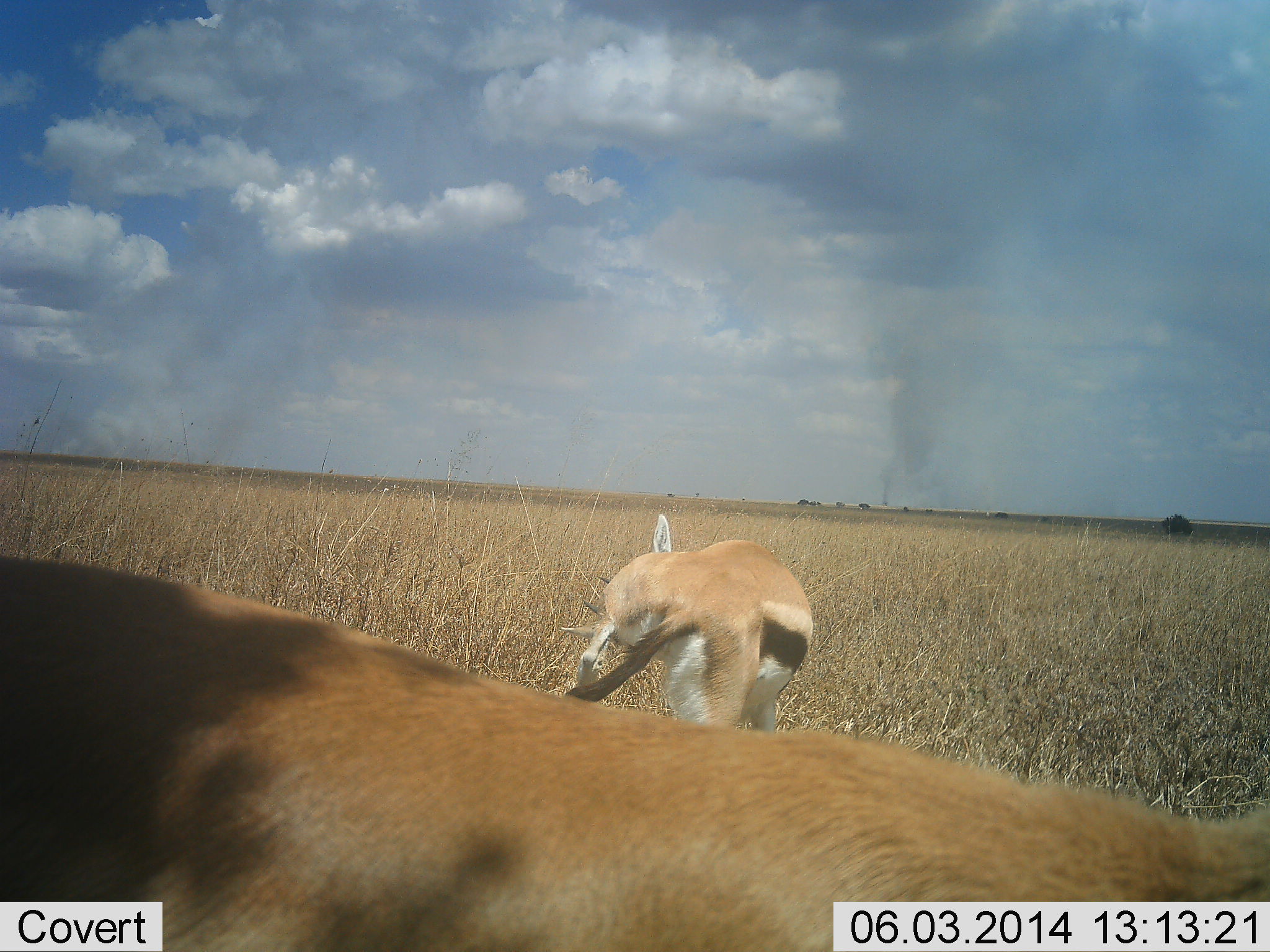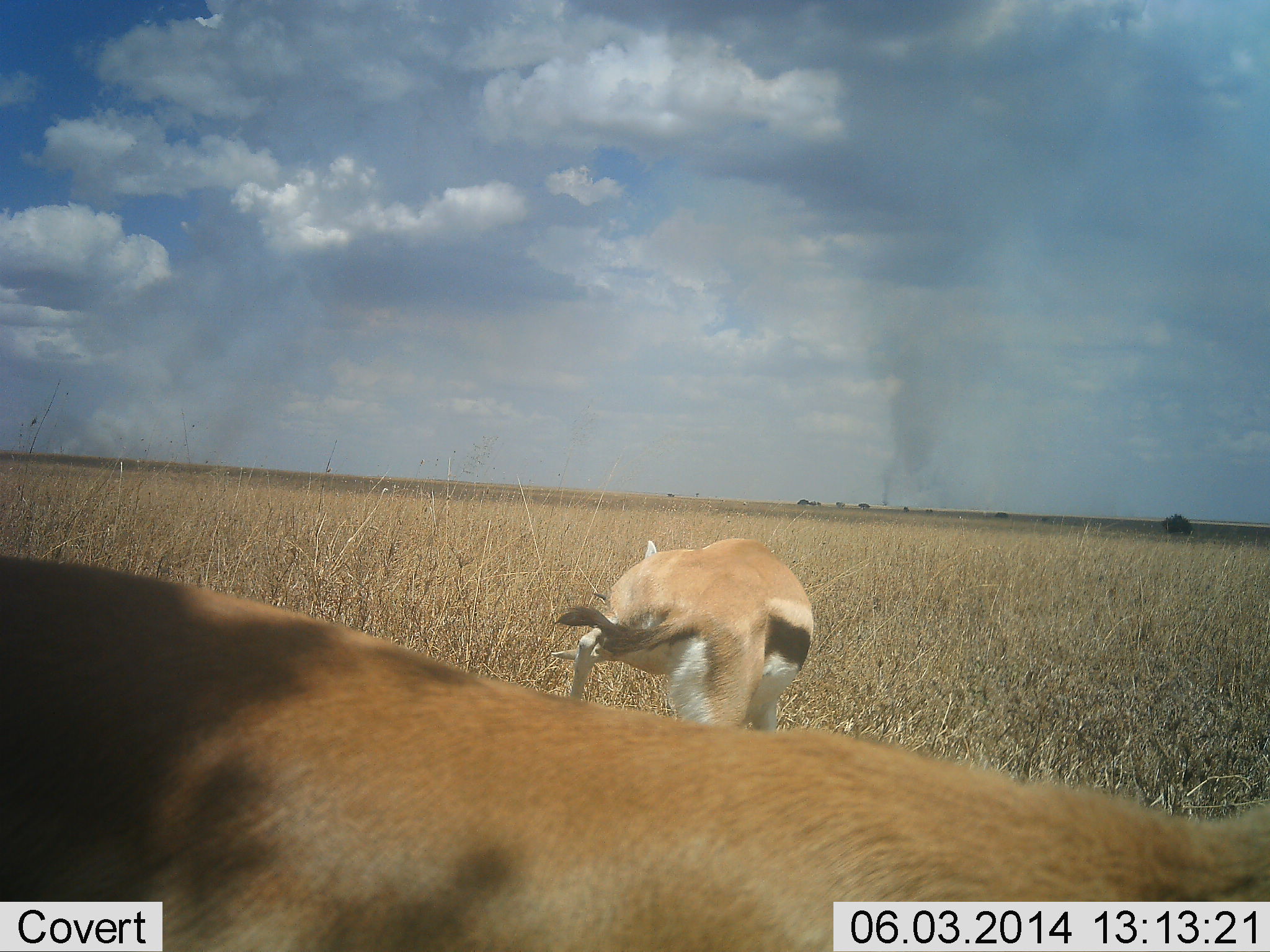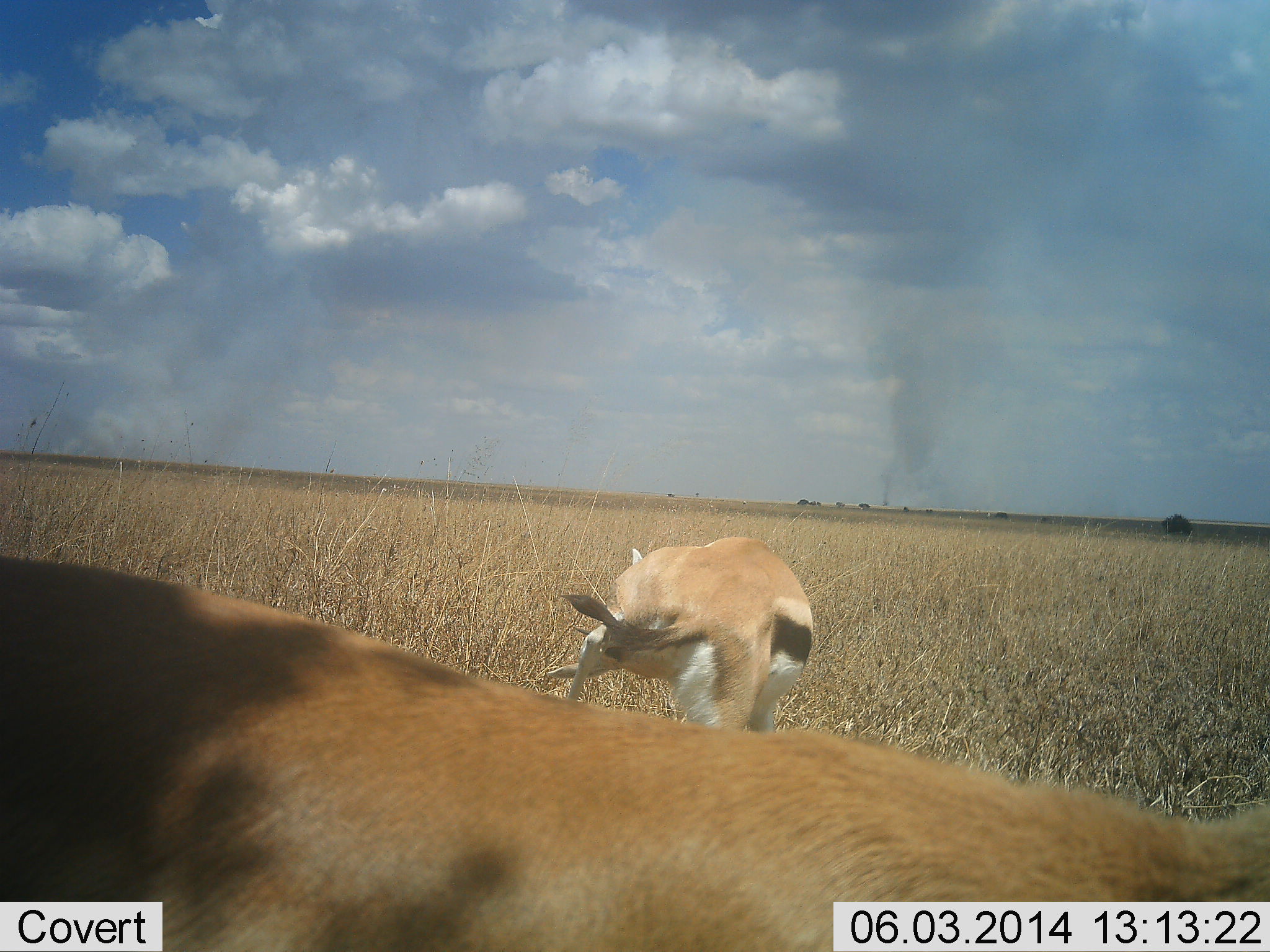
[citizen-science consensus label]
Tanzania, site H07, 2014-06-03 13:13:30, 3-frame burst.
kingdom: Animalia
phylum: Chordata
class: Mammalia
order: Artiodactyla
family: Bovidae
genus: Eudorcas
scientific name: Eudorcas thomsonii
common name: thomson's gazelle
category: gazellethomsons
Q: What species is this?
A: Gazellethomsons (thomson's gazelle) (Eudorcas thomsonii).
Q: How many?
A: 2.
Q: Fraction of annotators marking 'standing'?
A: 89%.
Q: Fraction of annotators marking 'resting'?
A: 0%.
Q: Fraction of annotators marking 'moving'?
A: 19%.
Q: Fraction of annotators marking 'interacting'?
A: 14%.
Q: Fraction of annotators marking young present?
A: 0%.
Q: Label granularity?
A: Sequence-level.